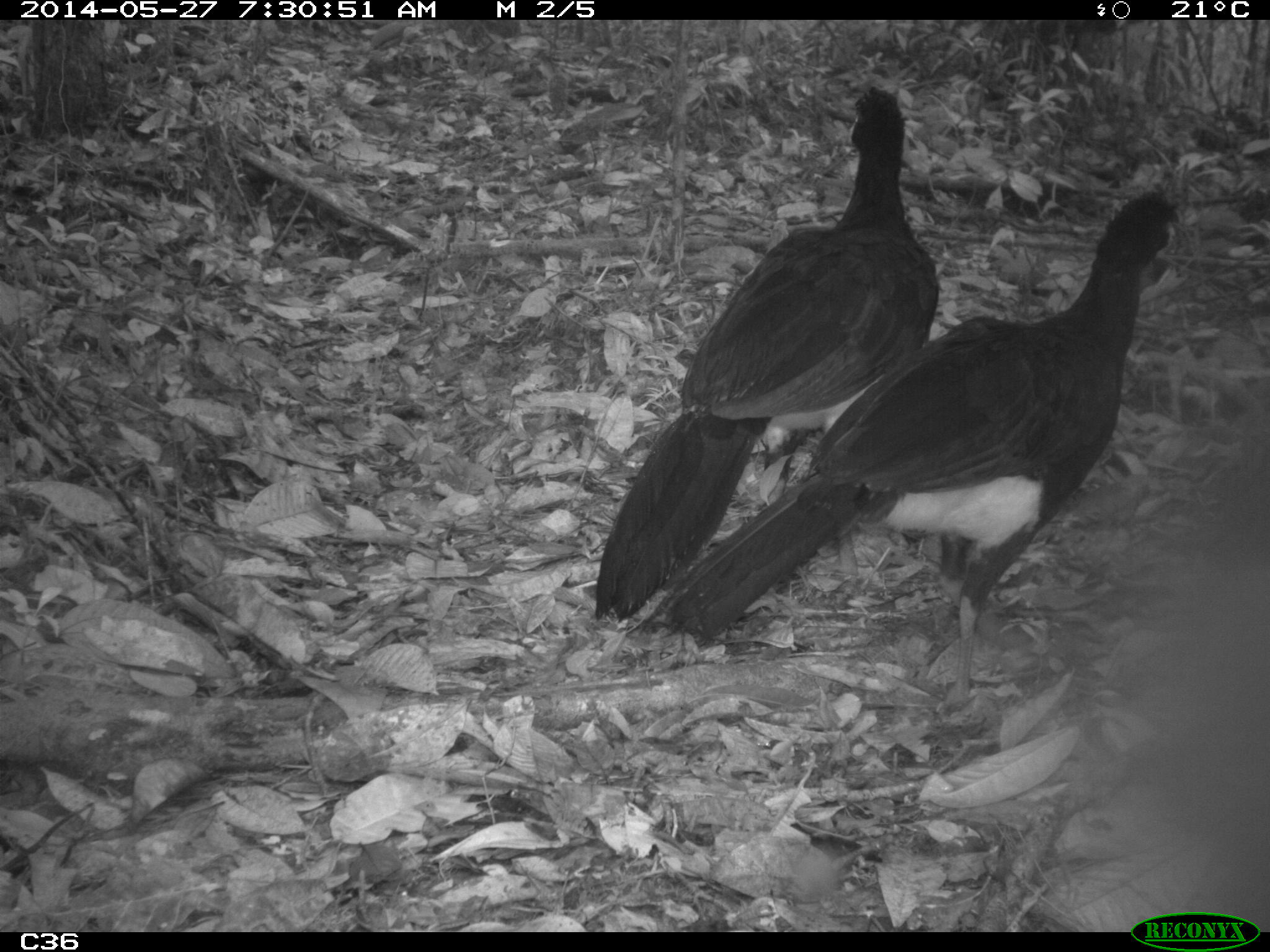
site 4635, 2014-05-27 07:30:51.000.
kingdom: Animalia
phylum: Chordata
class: Aves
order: Galliformes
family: Cracidae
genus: Crax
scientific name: Crax alector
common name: black curassow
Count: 2.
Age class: adult.